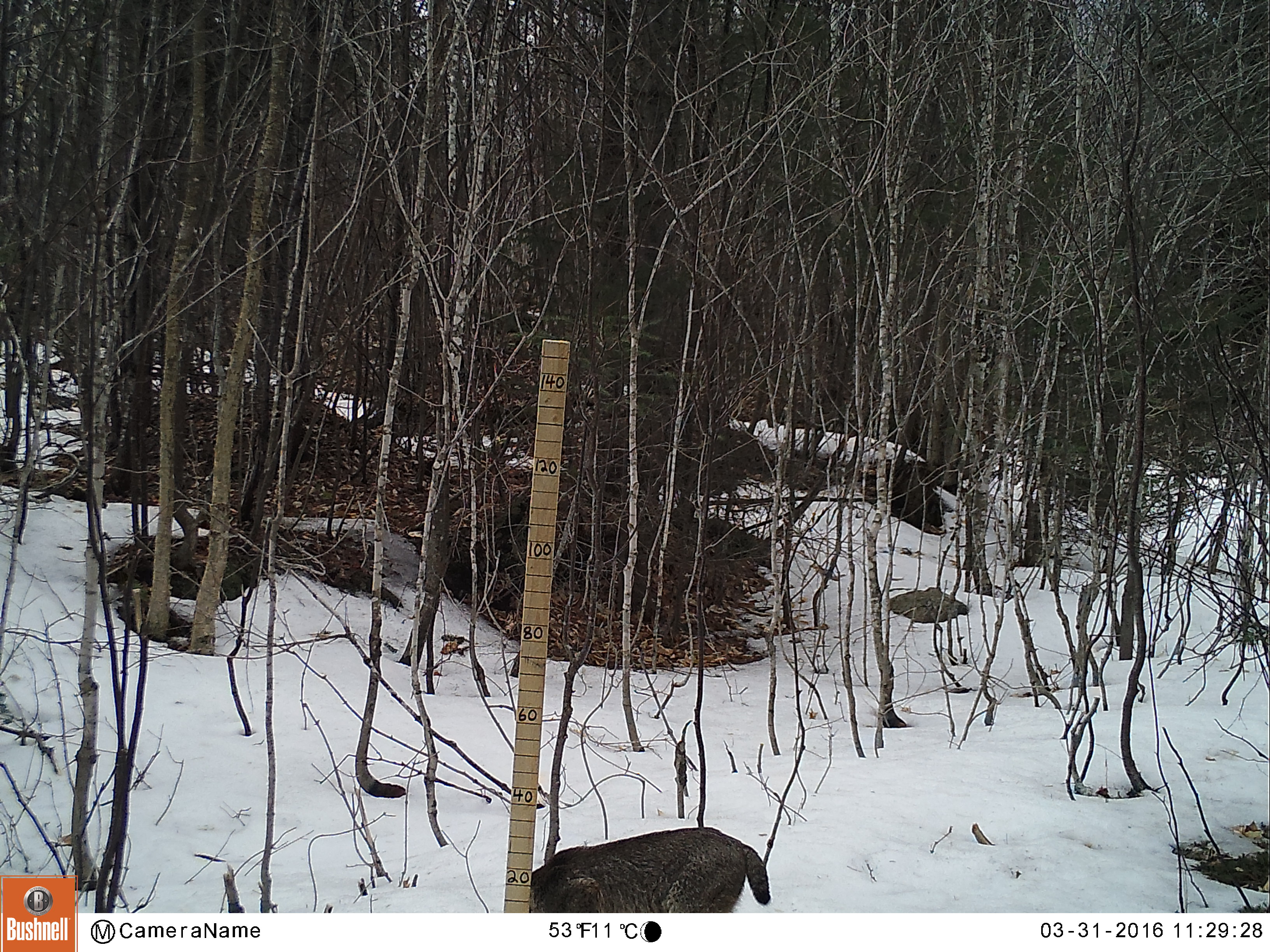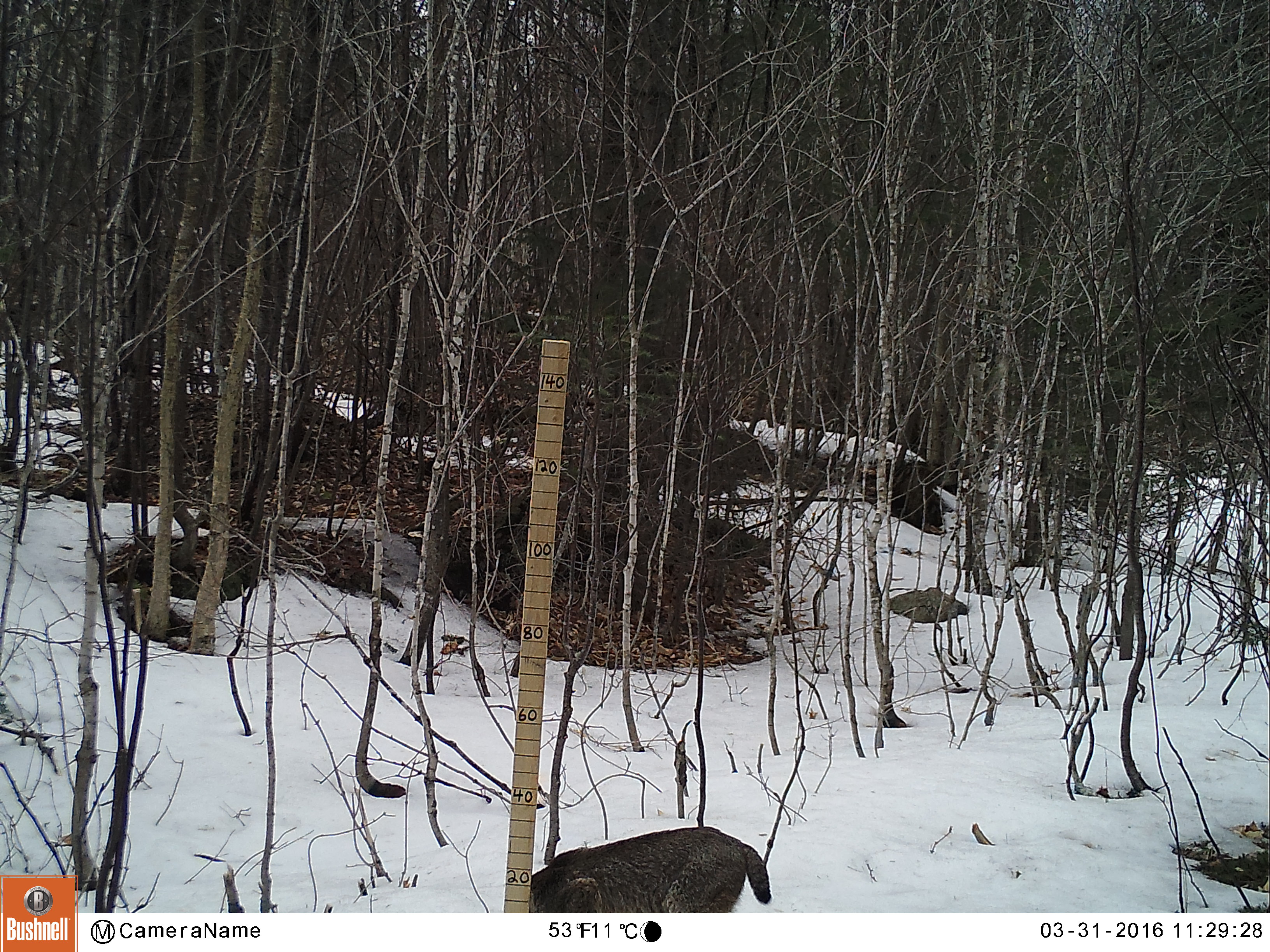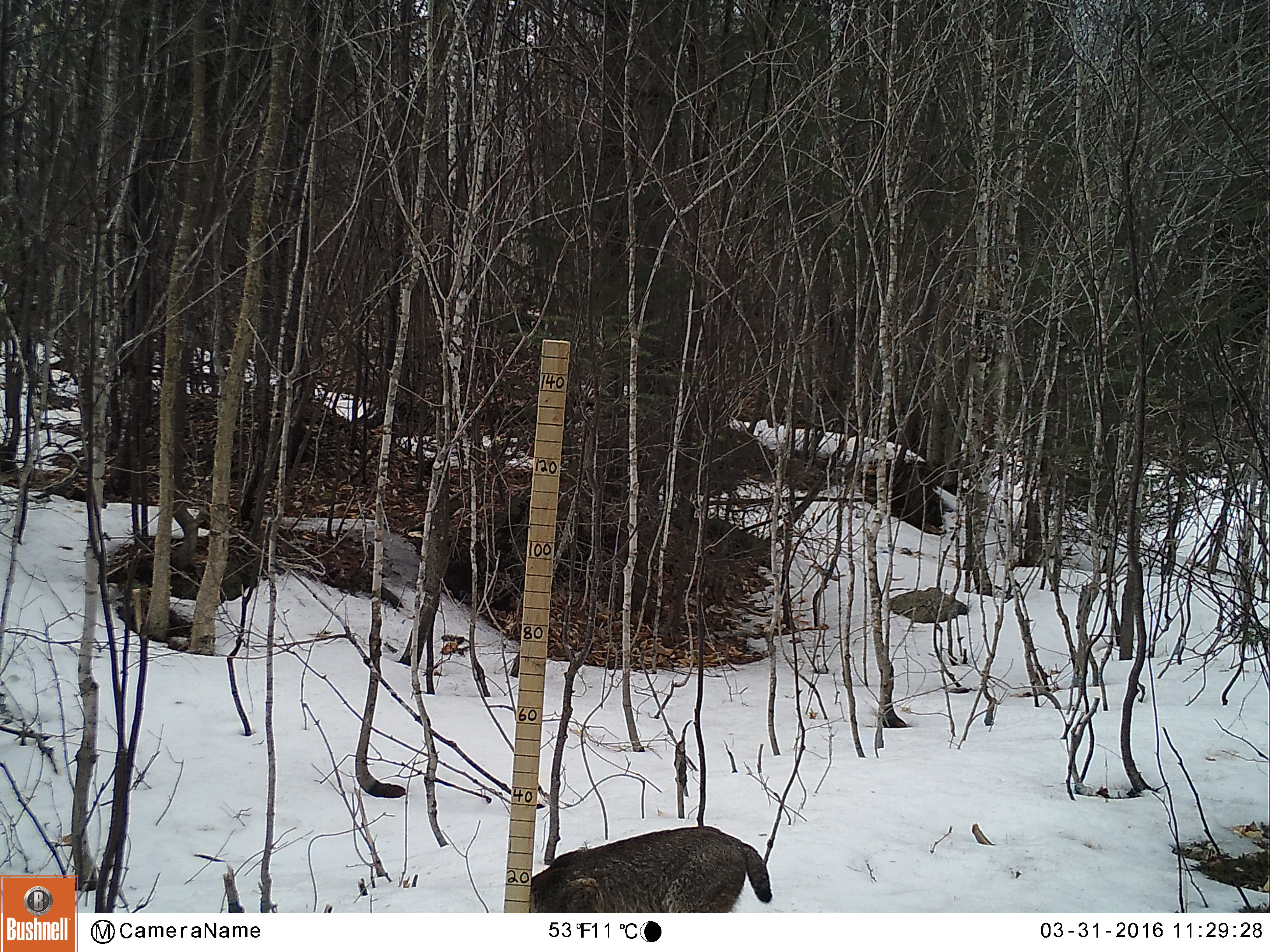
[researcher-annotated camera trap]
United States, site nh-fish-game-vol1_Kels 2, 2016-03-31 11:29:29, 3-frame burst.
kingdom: Animalia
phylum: Chordata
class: Mammalia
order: Carnivora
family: Felidae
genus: Lynx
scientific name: Lynx rufus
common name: bobcat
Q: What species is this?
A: Bobcat (Lynx rufus).